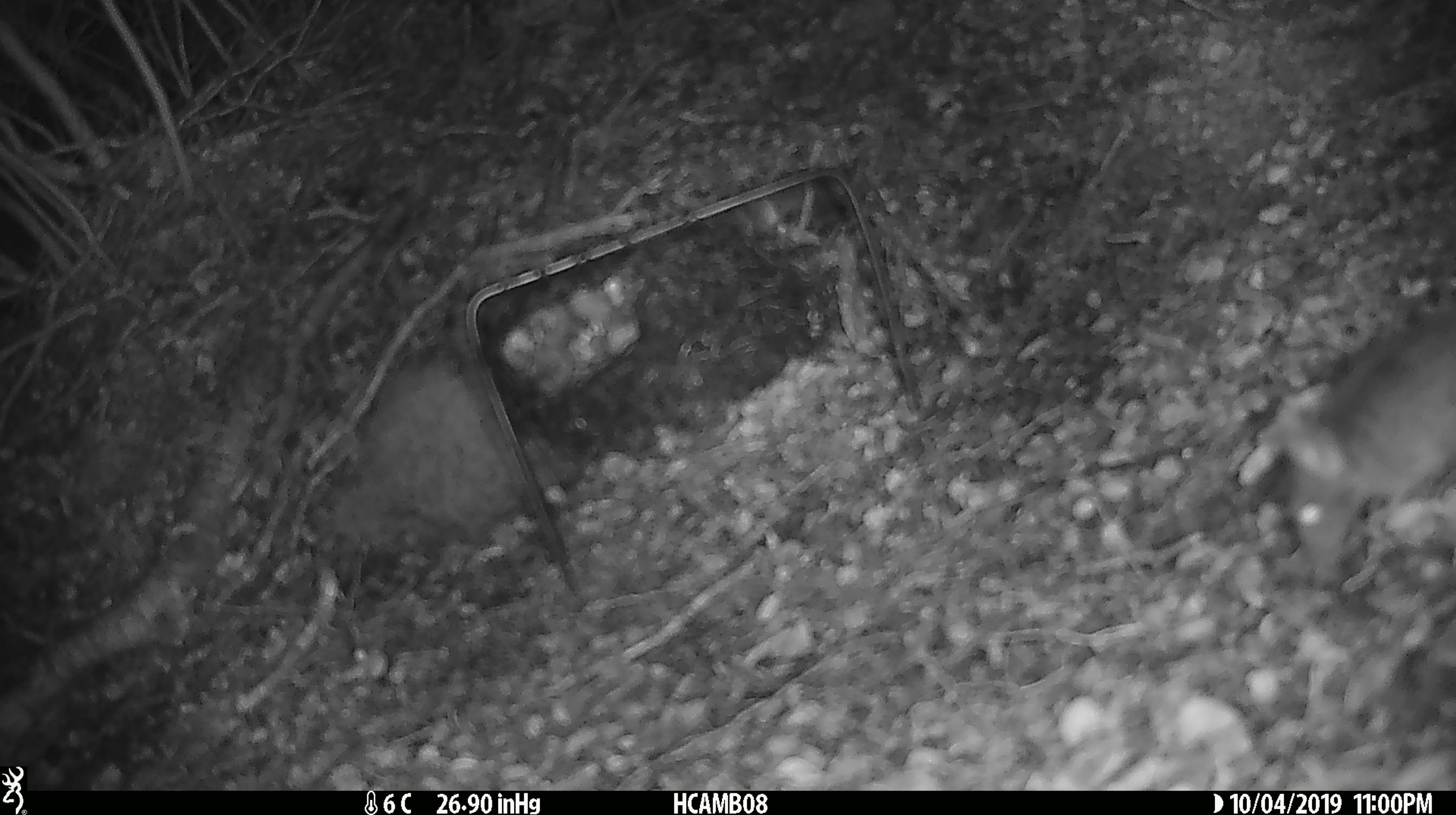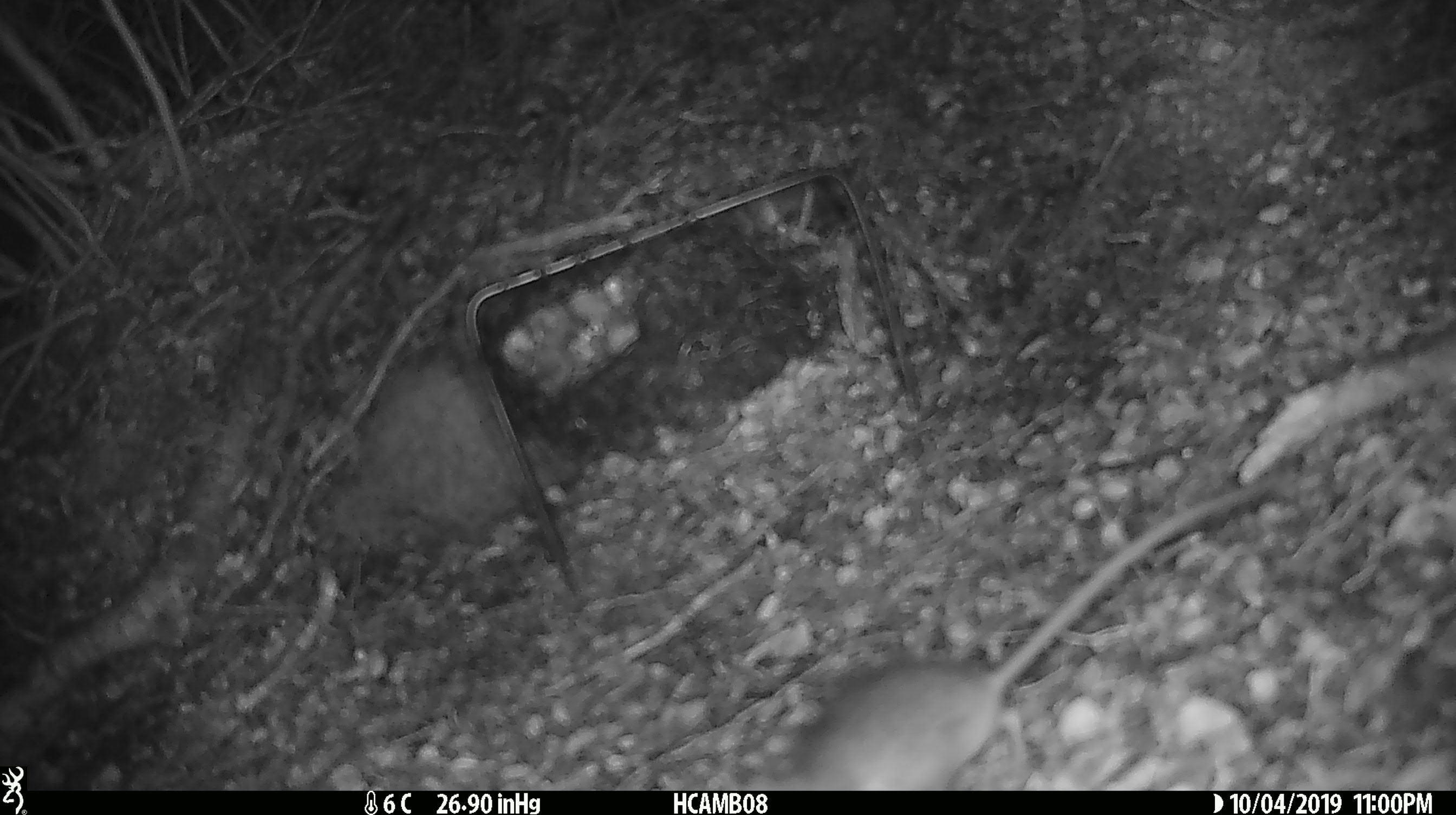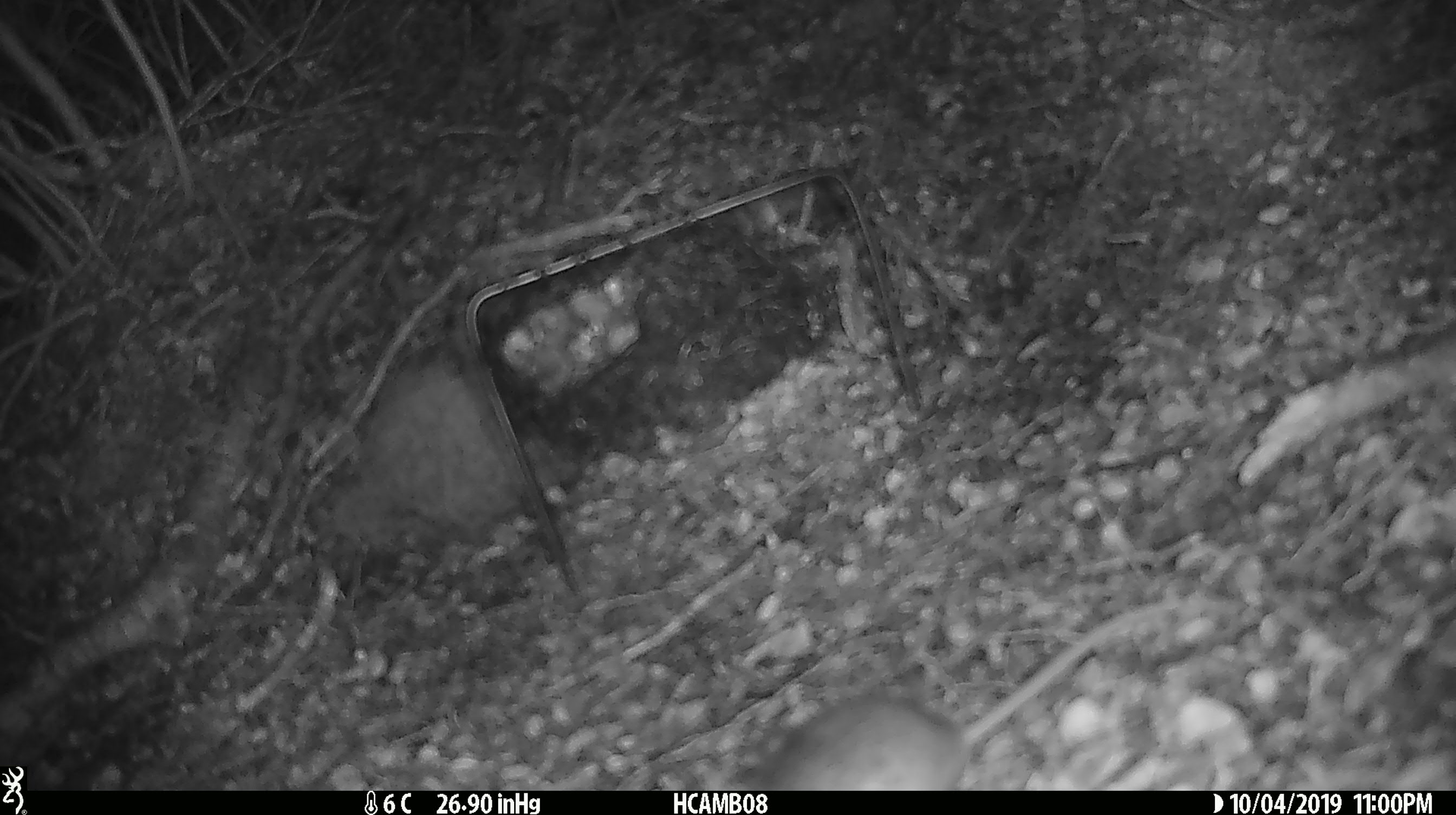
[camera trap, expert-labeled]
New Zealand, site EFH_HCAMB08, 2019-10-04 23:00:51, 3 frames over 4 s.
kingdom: Animalia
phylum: Chordata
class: Mammalia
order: Rodentia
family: Muridae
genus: Mus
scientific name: Mus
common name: mouse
Mouse (Mus).